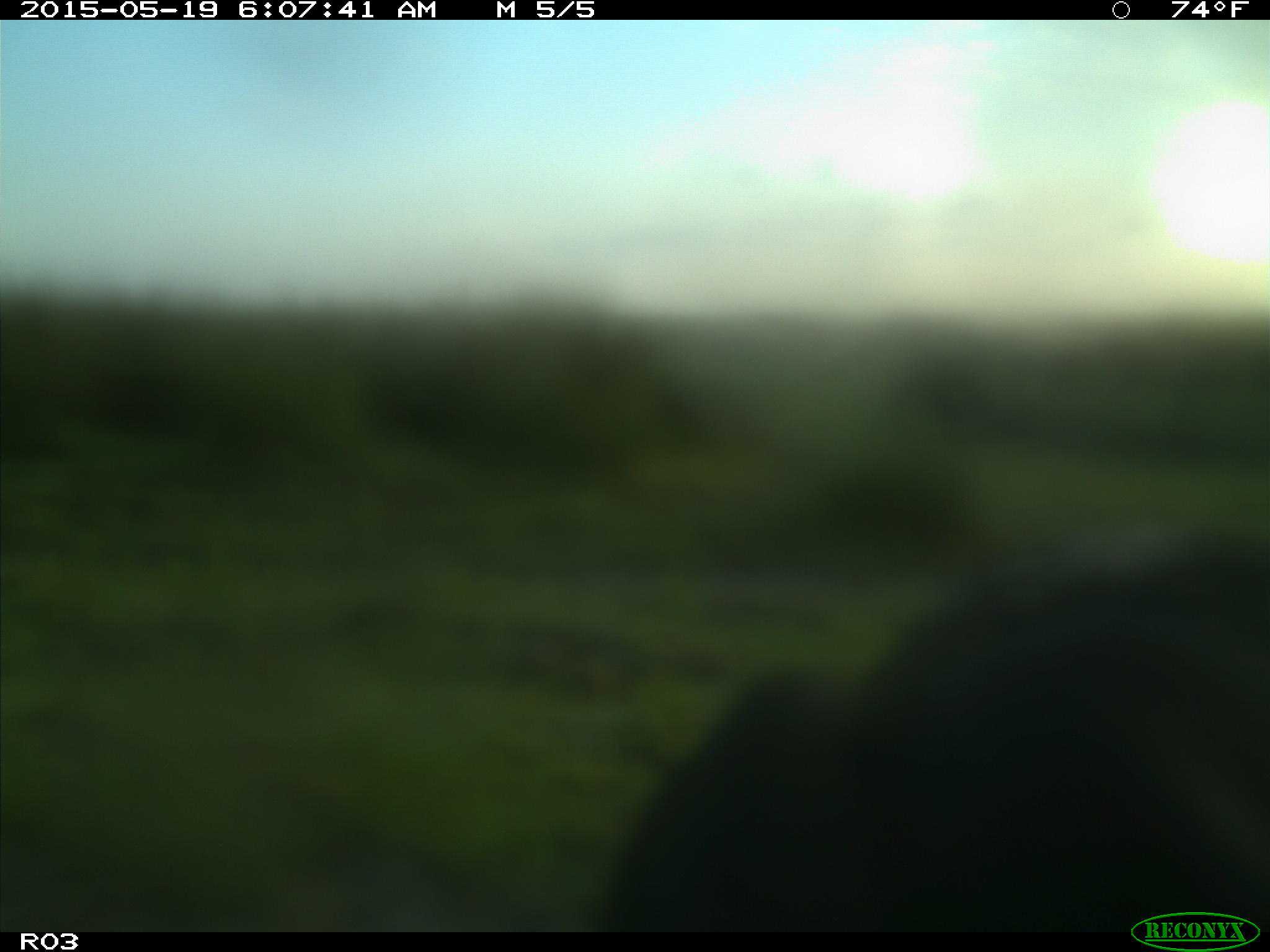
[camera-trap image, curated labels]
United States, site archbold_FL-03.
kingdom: Animalia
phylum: Chordata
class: Mammalia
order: Artiodactyla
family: Bovidae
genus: Bos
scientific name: Bos taurus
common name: domestic cow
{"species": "Bos taurus (domestic cow)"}